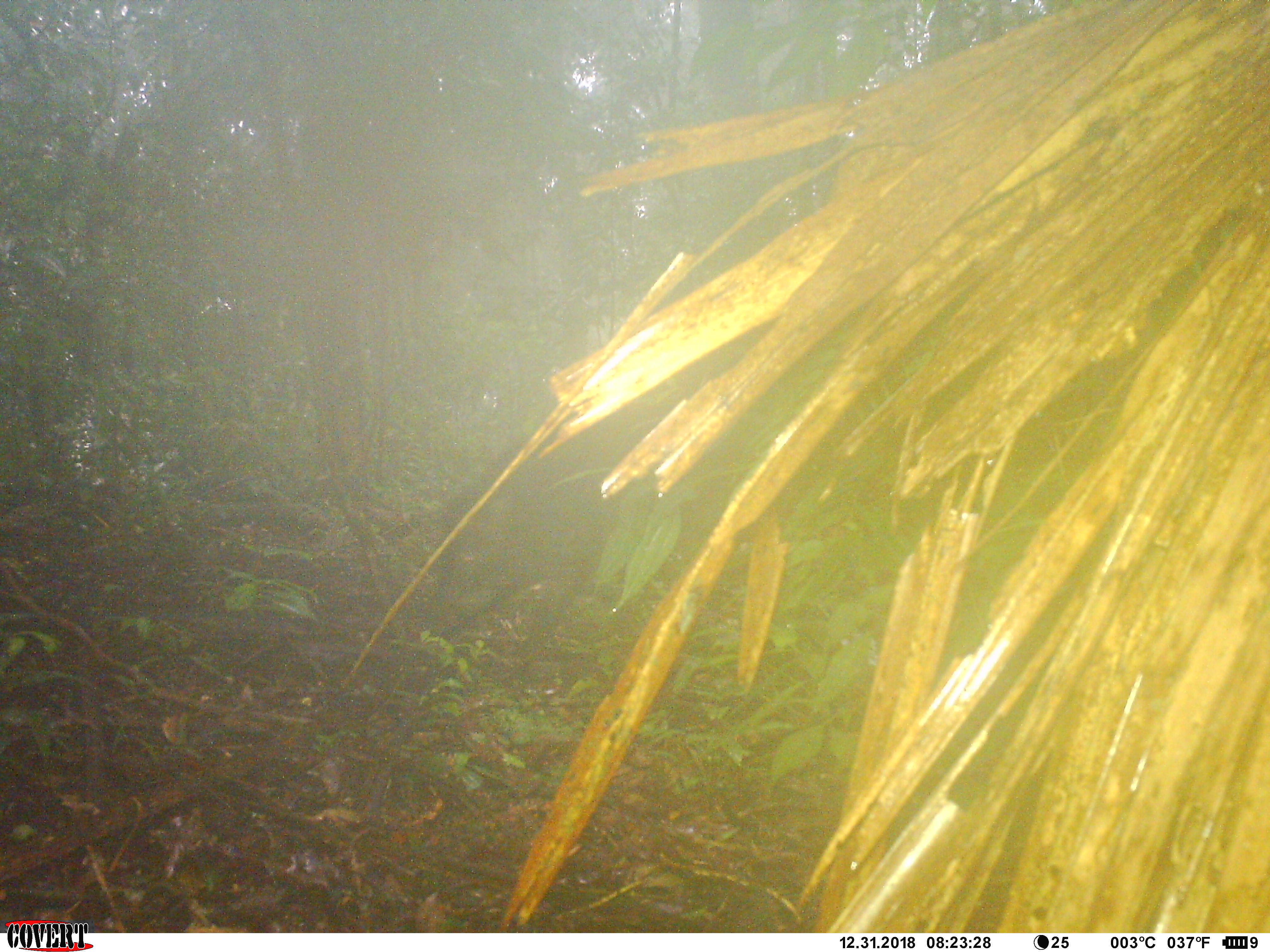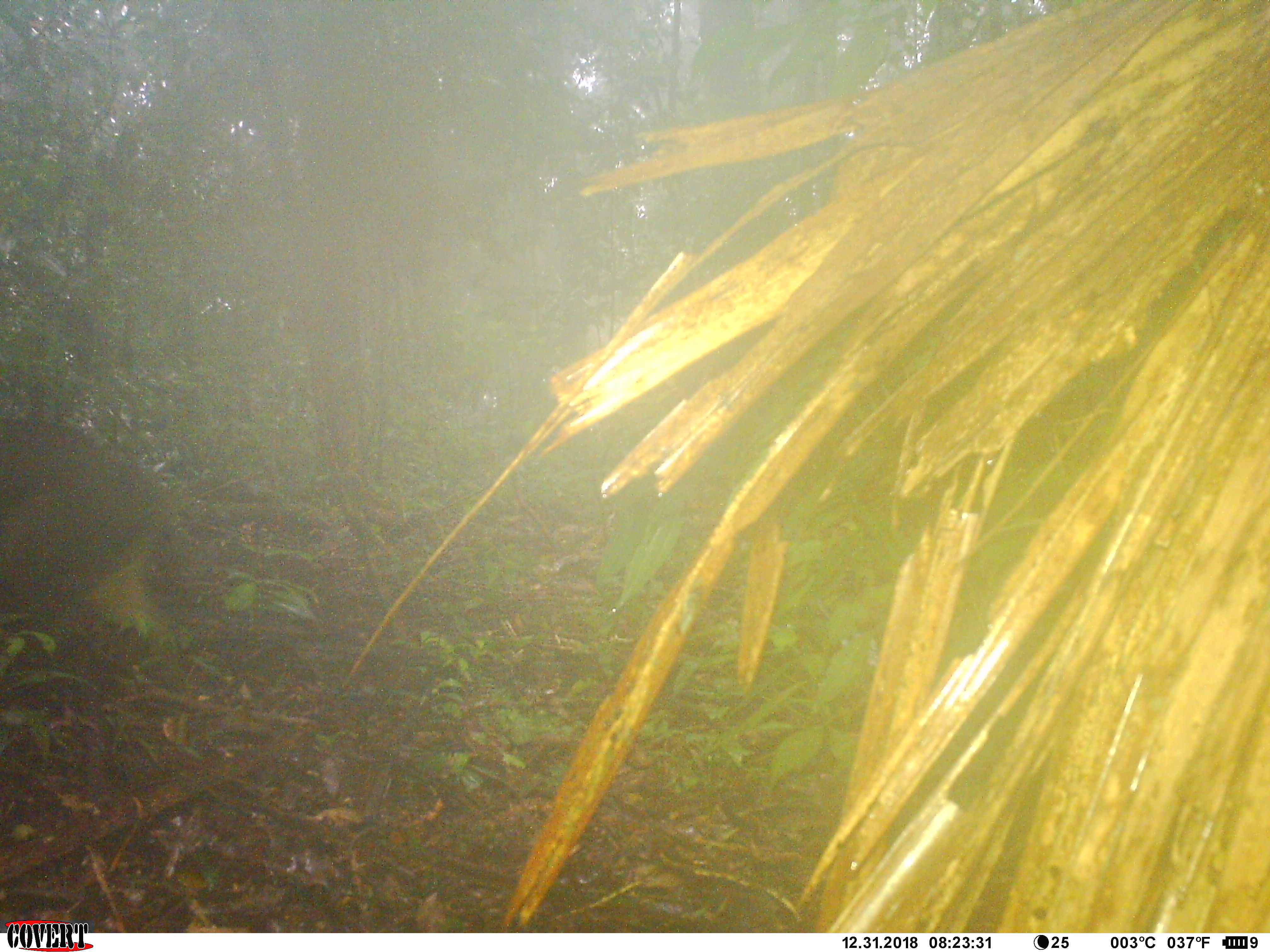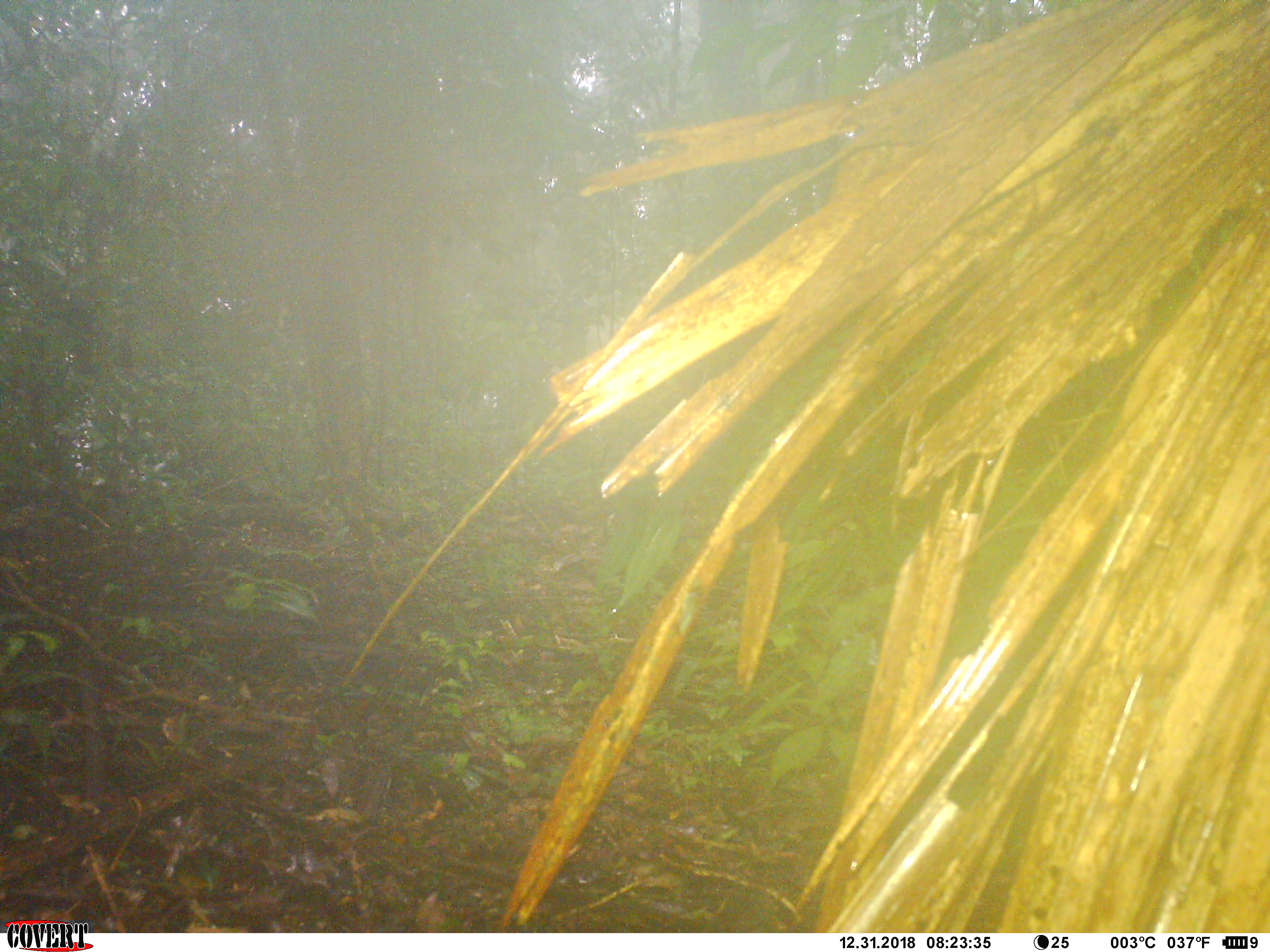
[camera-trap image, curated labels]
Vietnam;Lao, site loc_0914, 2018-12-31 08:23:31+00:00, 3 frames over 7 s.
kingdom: Animalia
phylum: Chordata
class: Mammalia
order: Artiodactyla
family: Suidae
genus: Sus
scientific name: Sus scrofa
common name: eurasian wild pig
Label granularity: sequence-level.